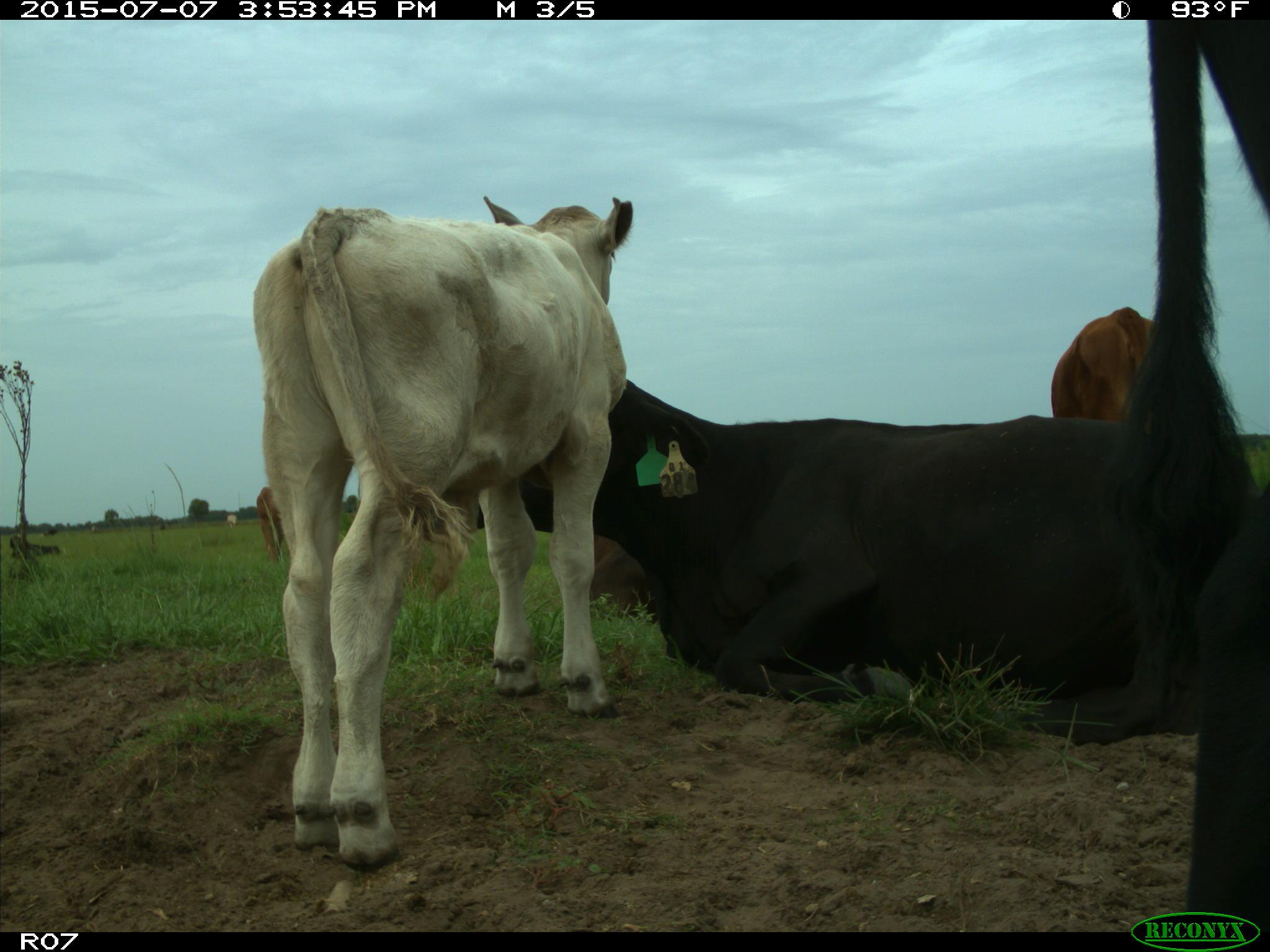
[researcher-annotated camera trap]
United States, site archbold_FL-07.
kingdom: Animalia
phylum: Chordata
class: Mammalia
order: Artiodactyla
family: Bovidae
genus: Bos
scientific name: Bos taurus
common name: domestic cow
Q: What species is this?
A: Bos taurus (domestic cow).